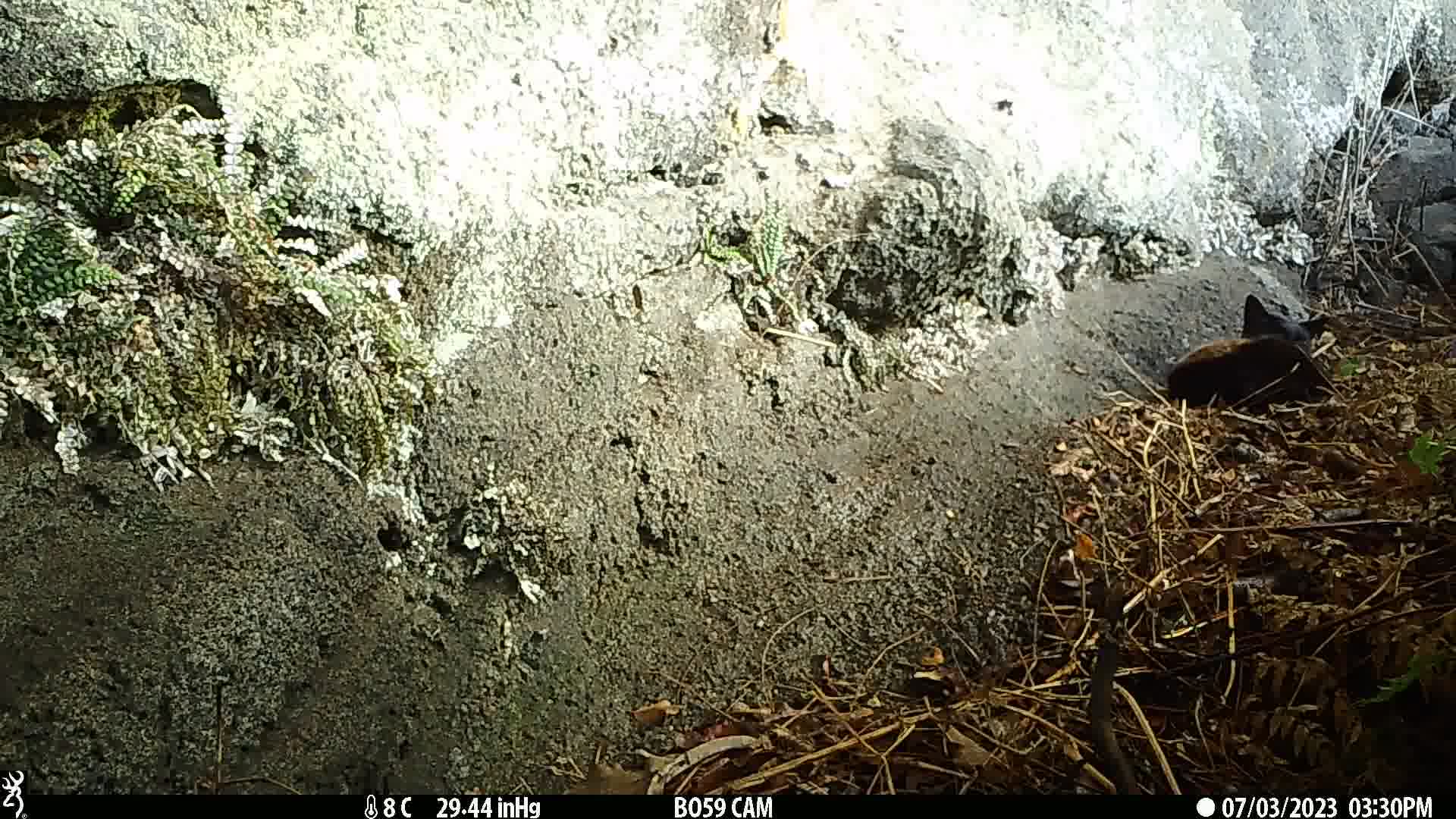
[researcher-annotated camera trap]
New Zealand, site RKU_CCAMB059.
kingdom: Animalia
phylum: Chordata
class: Mammalia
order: Carnivora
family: Felidae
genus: Felis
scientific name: Felis catus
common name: domestic cat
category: cat